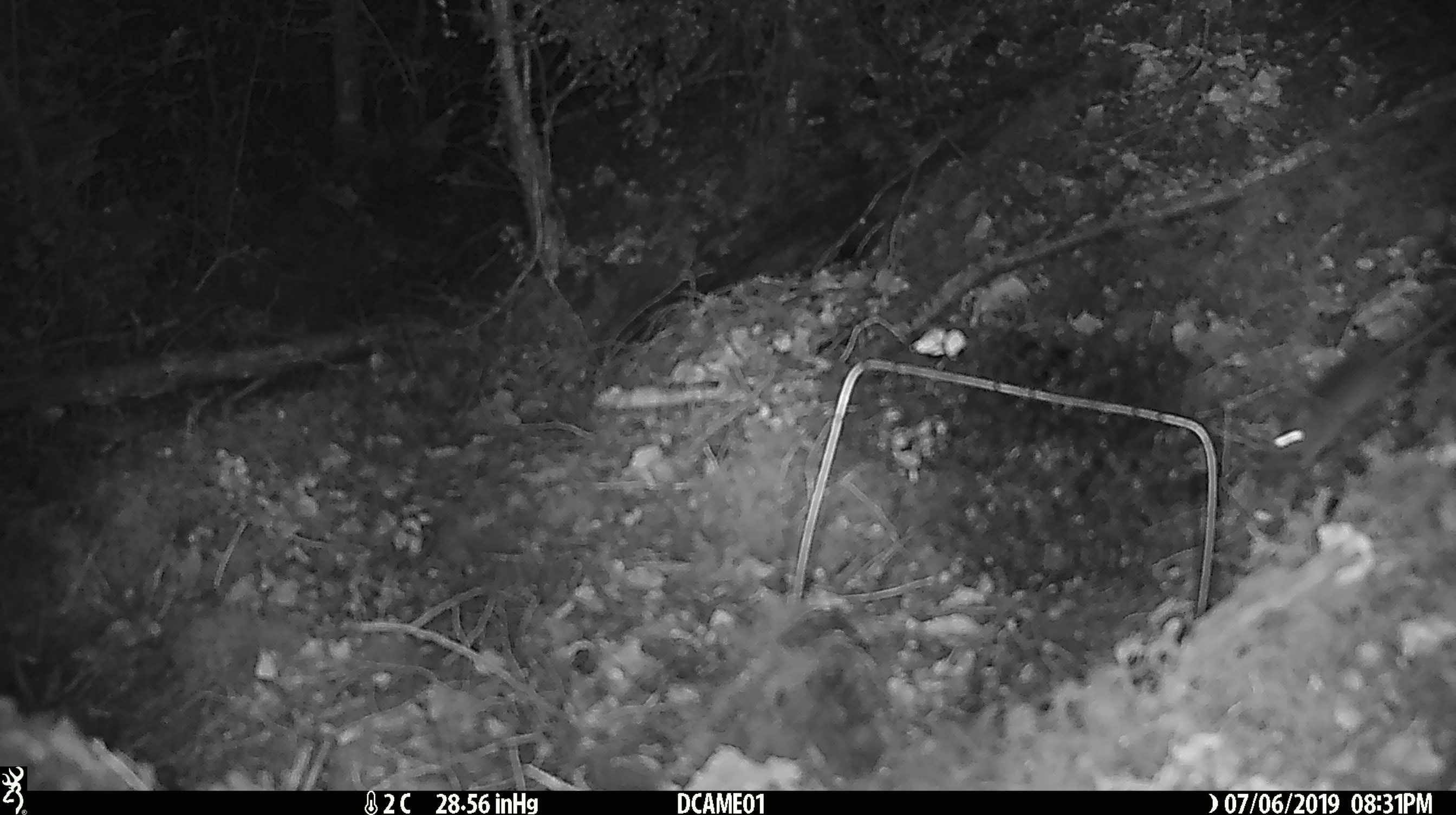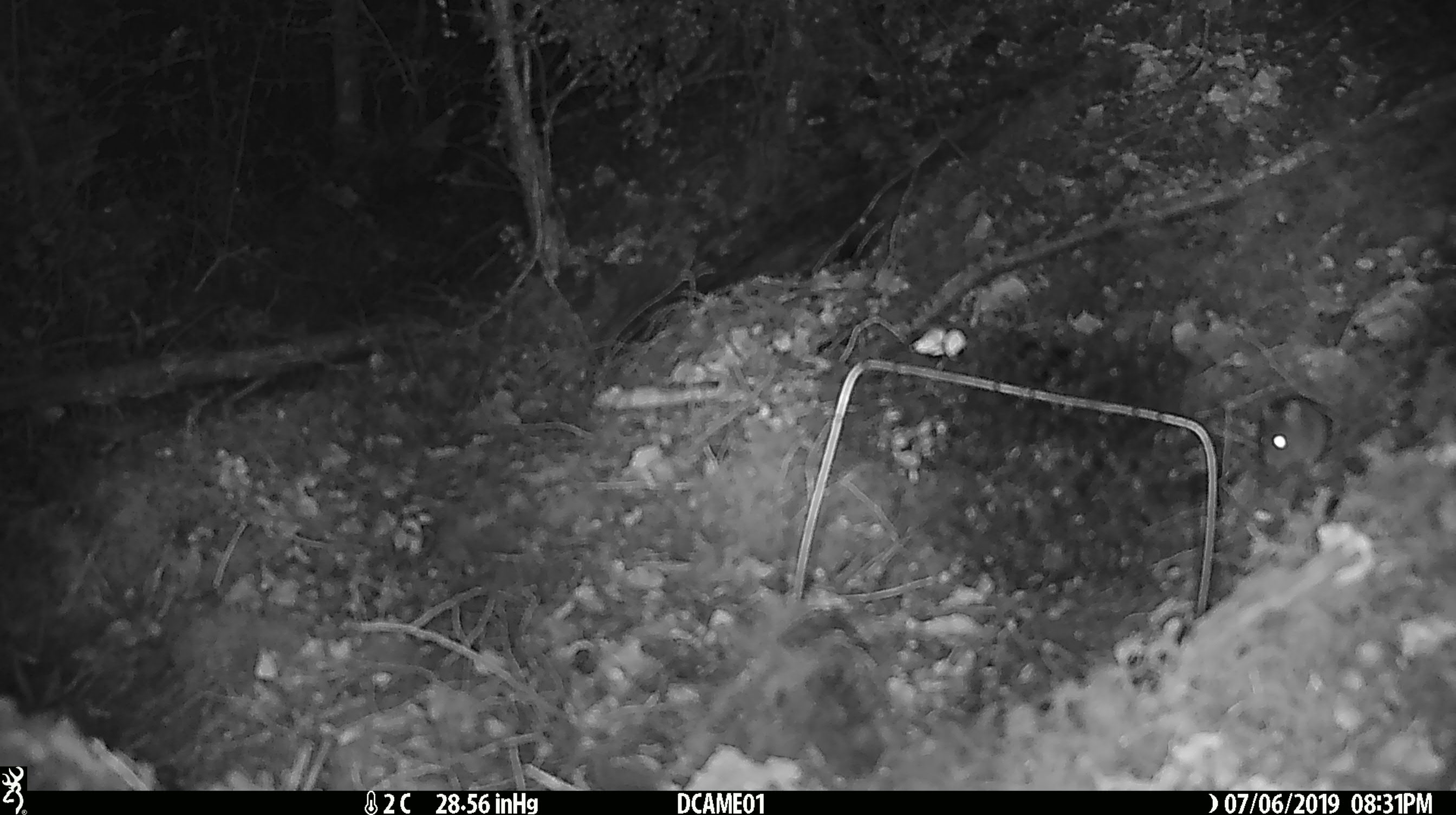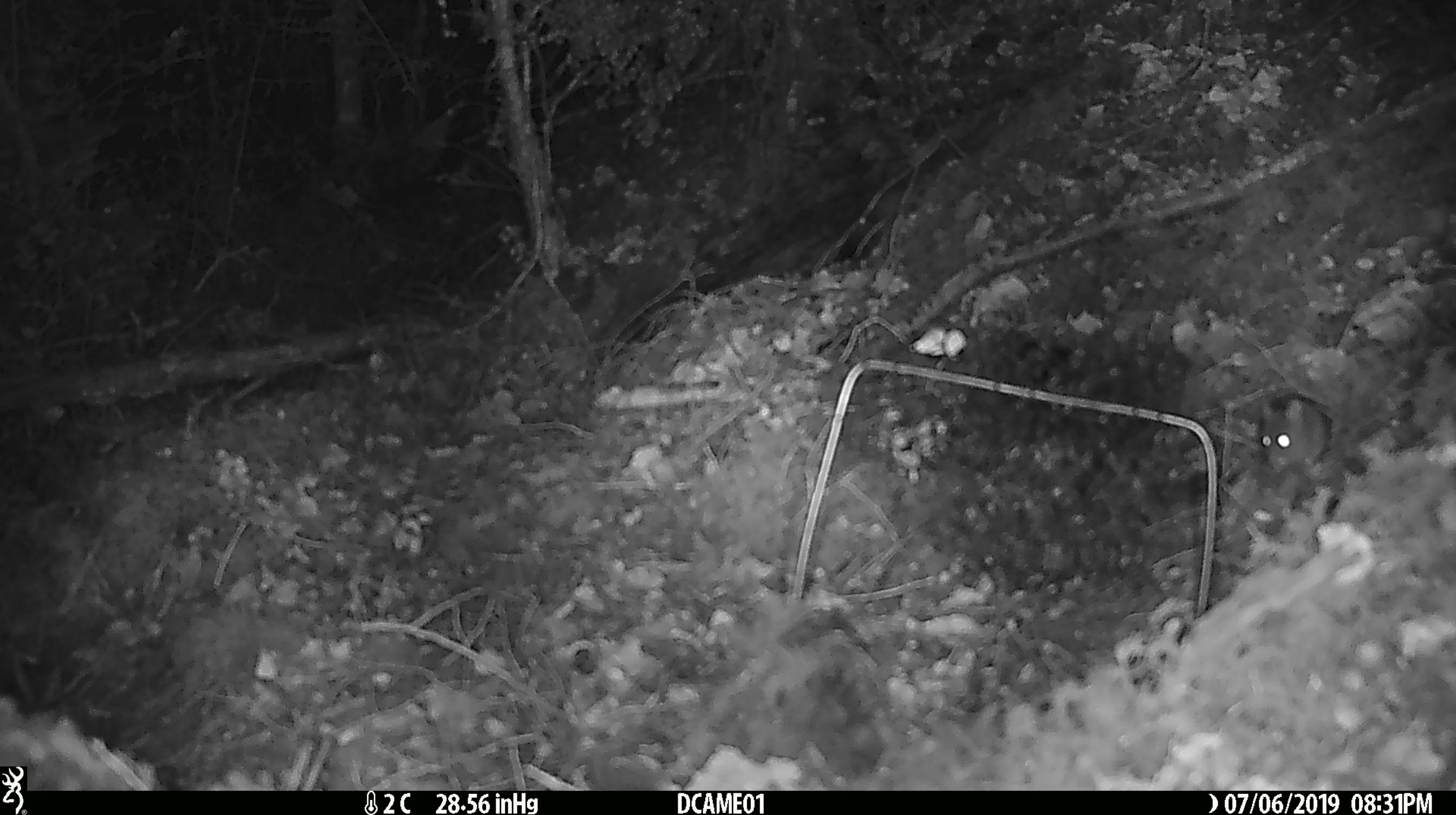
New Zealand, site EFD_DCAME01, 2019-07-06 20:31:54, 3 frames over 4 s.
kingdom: Animalia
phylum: Chordata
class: Mammalia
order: Rodentia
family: Muridae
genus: Mus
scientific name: Mus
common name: mouse